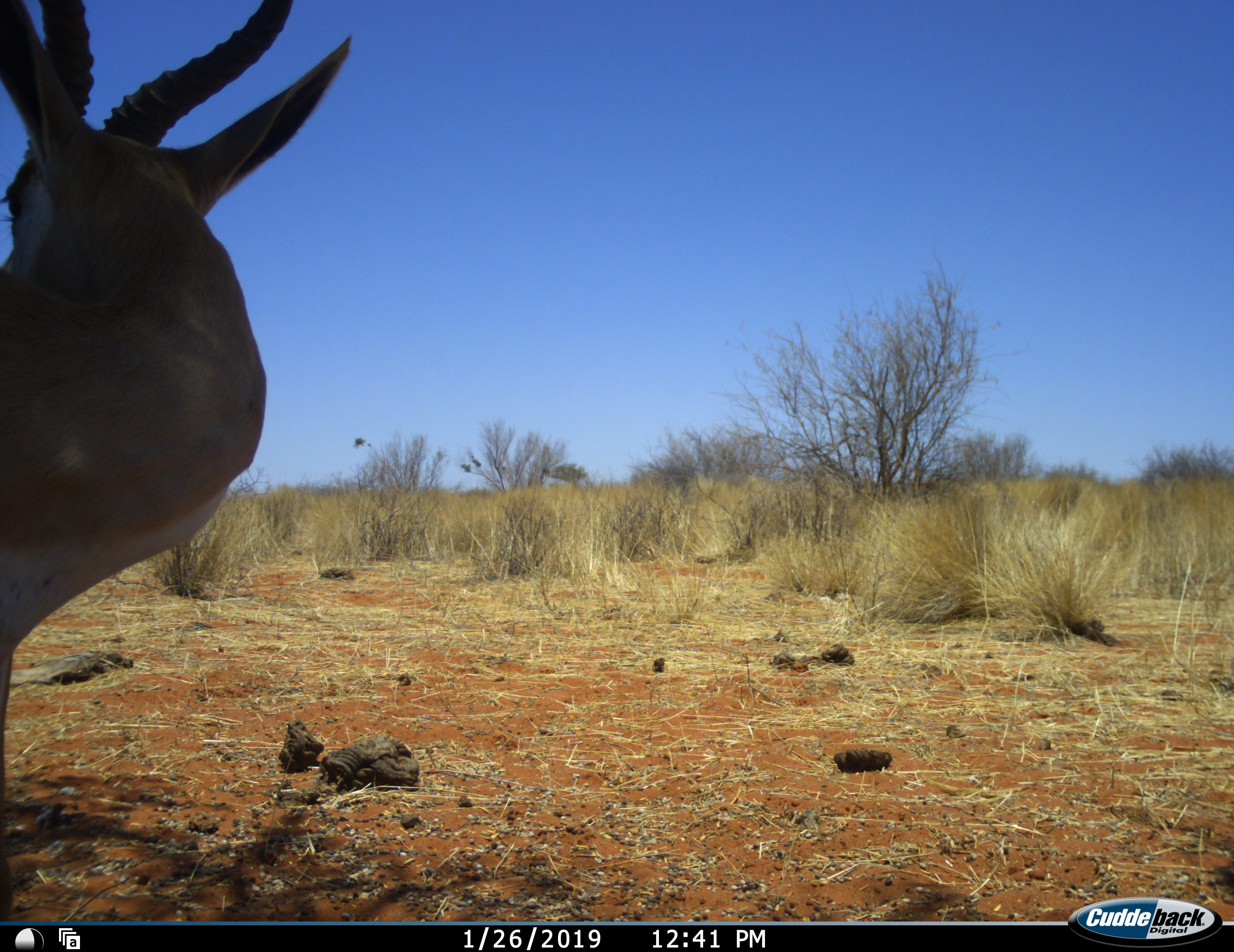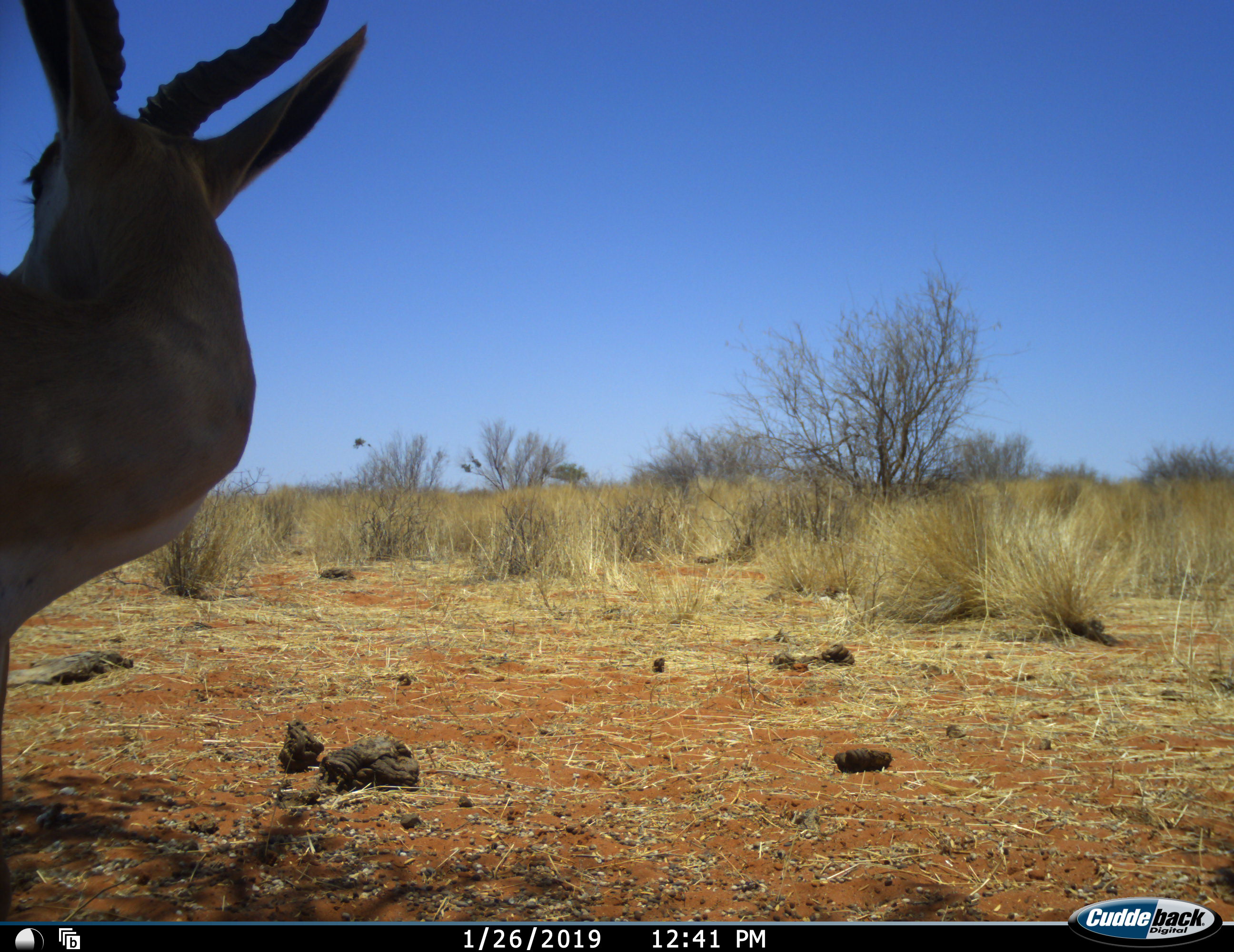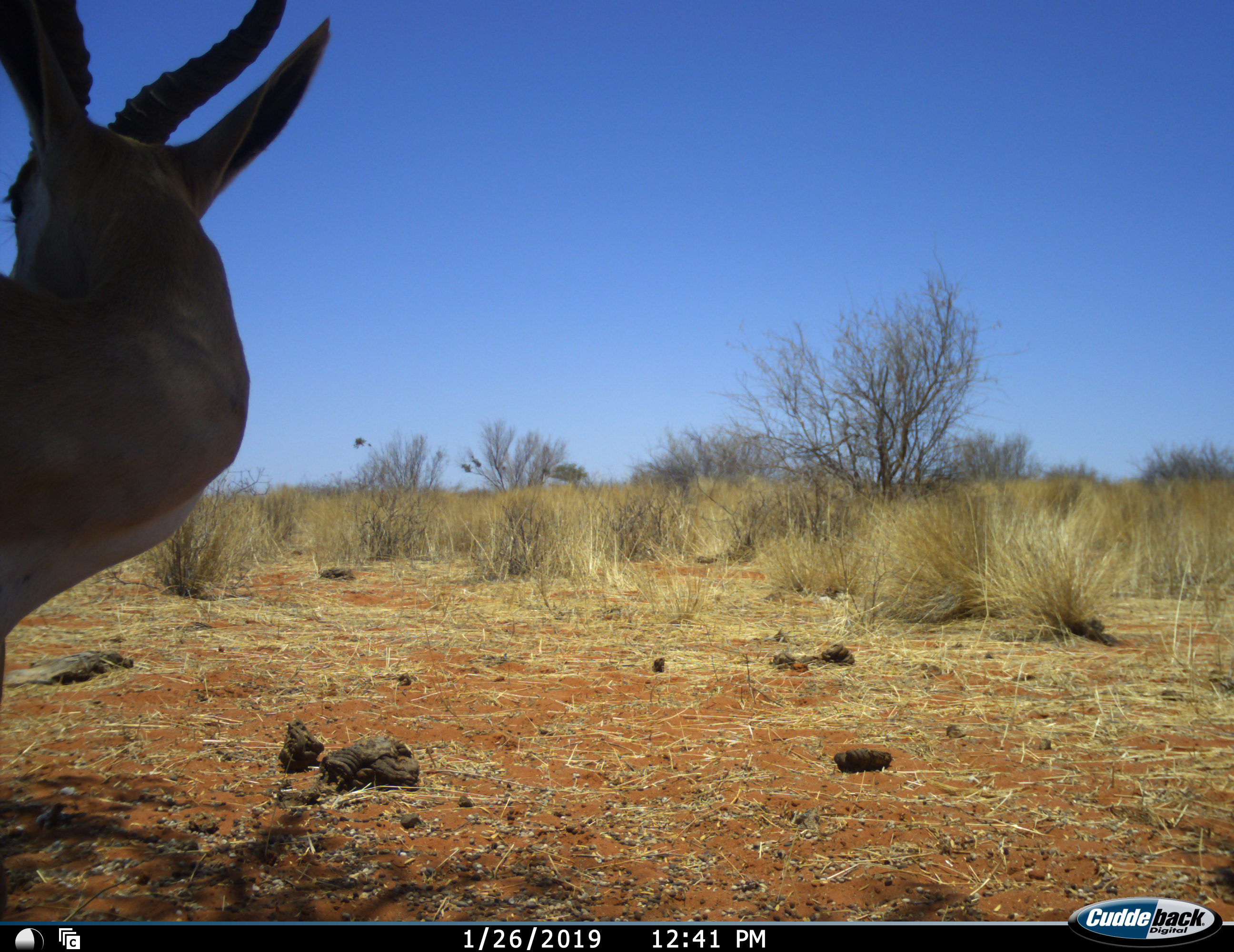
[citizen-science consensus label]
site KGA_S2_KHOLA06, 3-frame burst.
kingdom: Animalia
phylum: Chordata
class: Mammalia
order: Artiodactyla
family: Bovidae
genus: Antidorcas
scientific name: Antidorcas marsupialis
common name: springbok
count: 1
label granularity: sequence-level